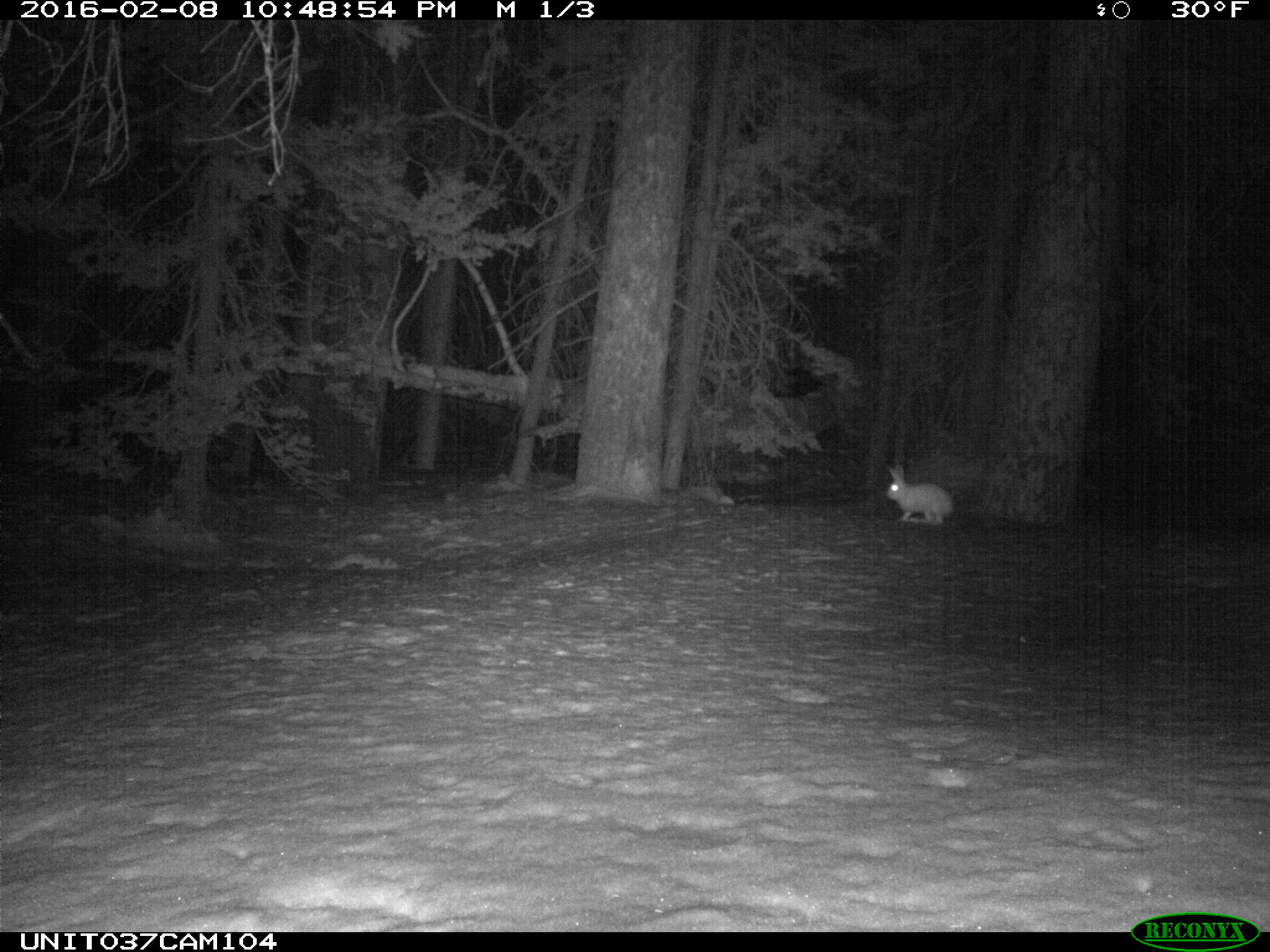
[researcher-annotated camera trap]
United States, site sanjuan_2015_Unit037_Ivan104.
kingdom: Animalia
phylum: Chordata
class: Mammalia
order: Lagomorpha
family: Leporidae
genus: Lepus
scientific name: Lepus americanus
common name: snowshoe hare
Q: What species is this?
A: Lepus americanus (snowshoe hare).